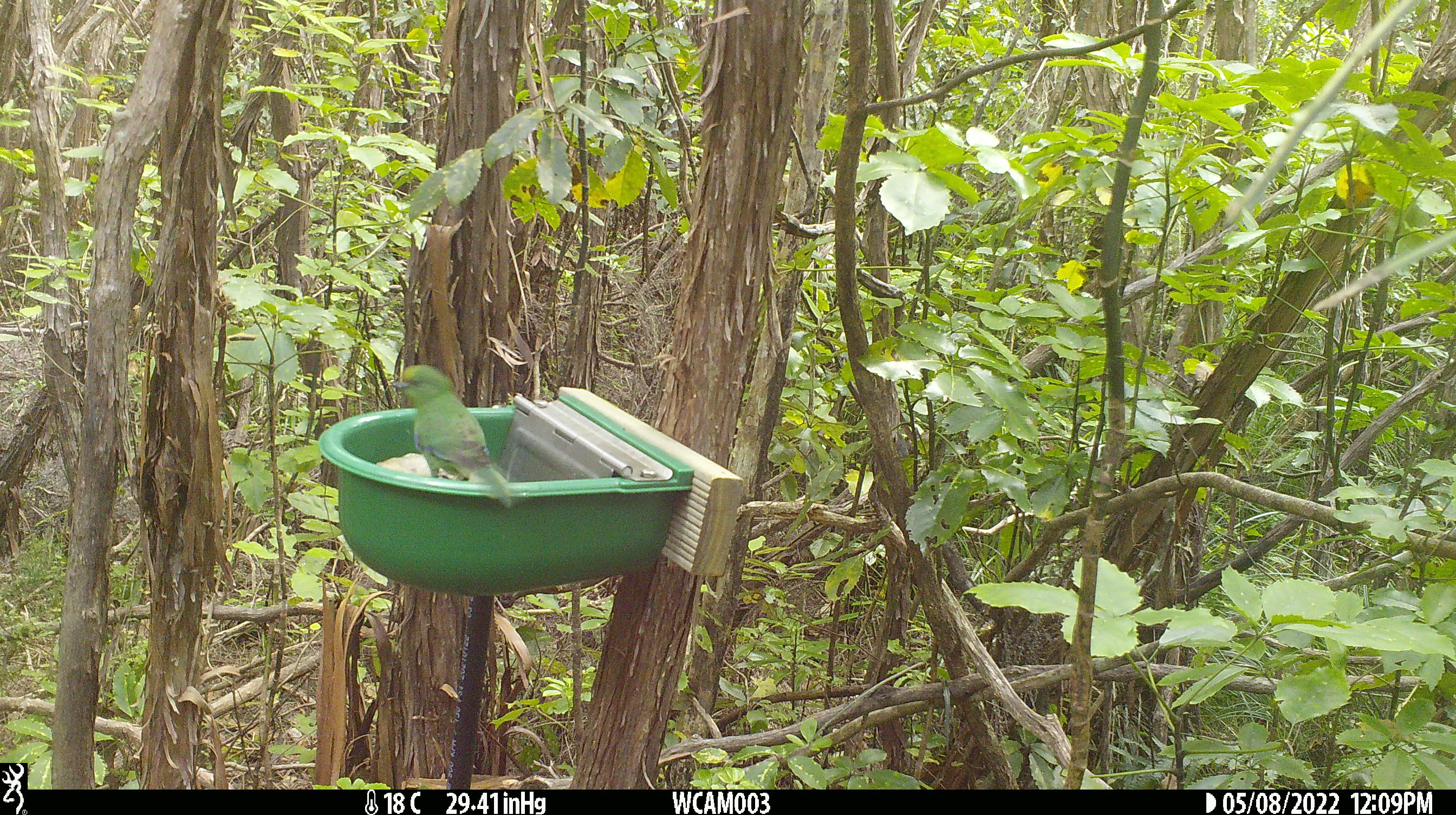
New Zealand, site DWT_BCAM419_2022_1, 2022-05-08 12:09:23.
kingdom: Animalia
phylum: Chordata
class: Aves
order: Psittaciformes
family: Psittaculidae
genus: Cyanoramphus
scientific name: Cyanoramphus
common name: parakeet